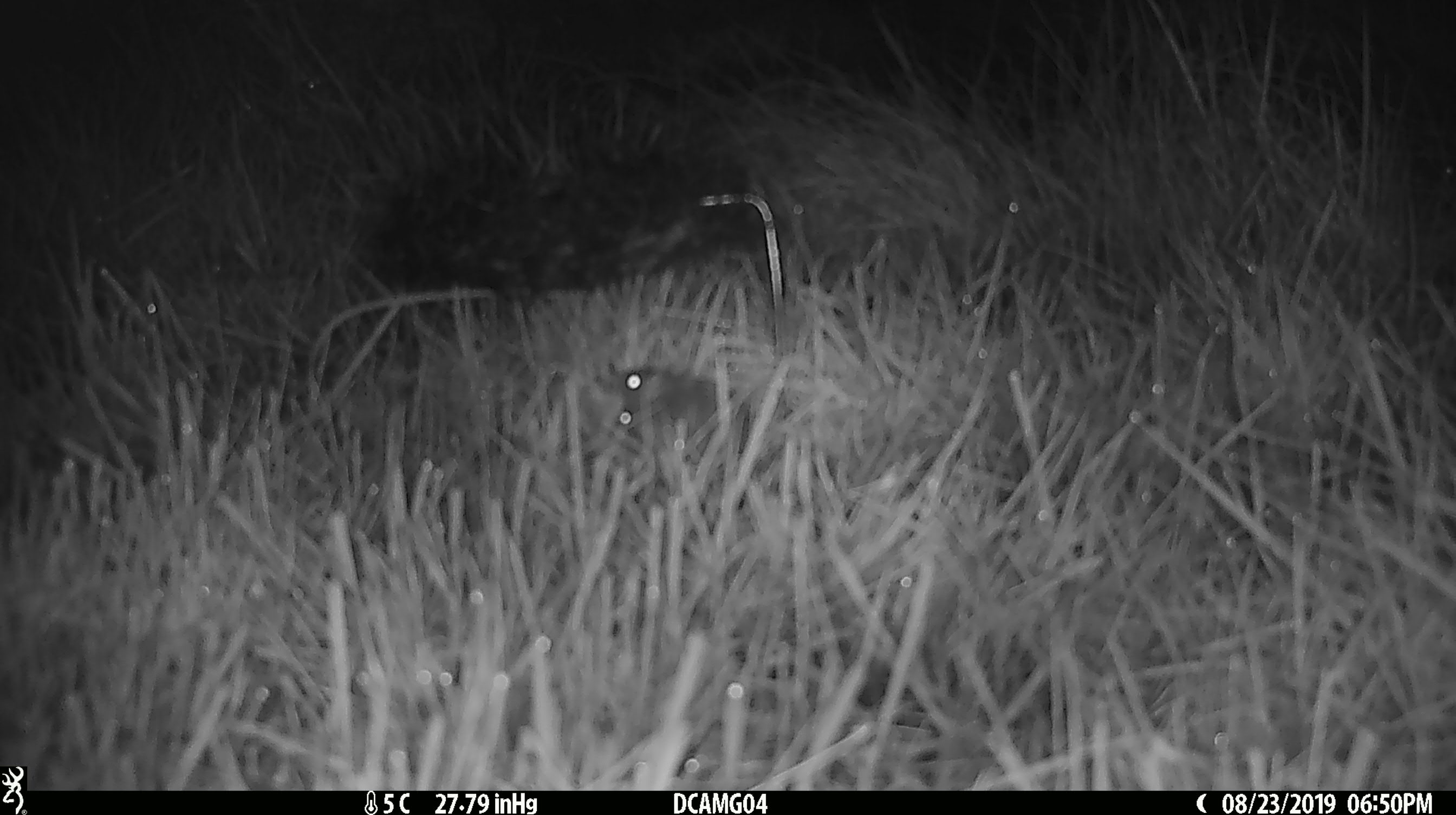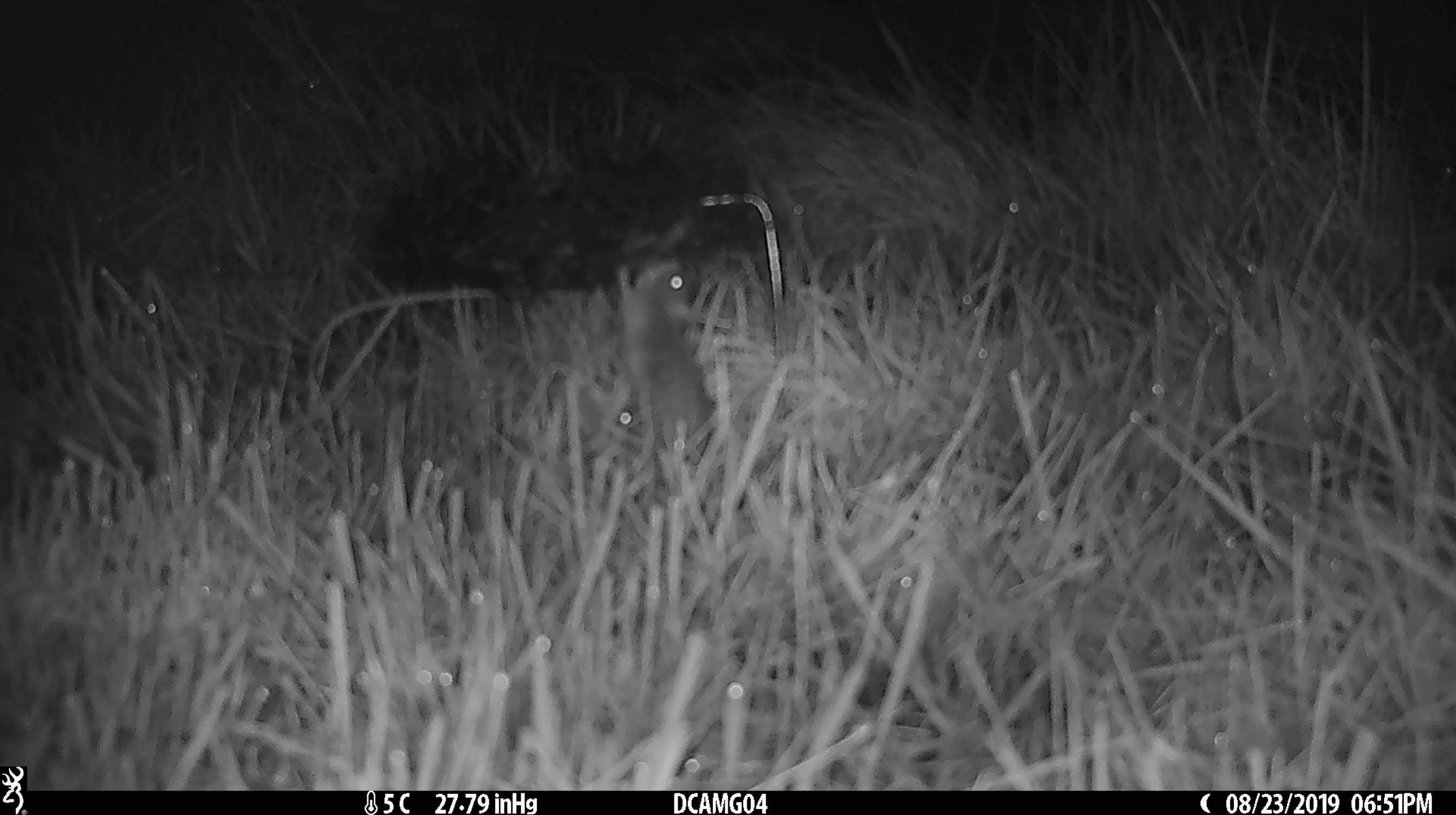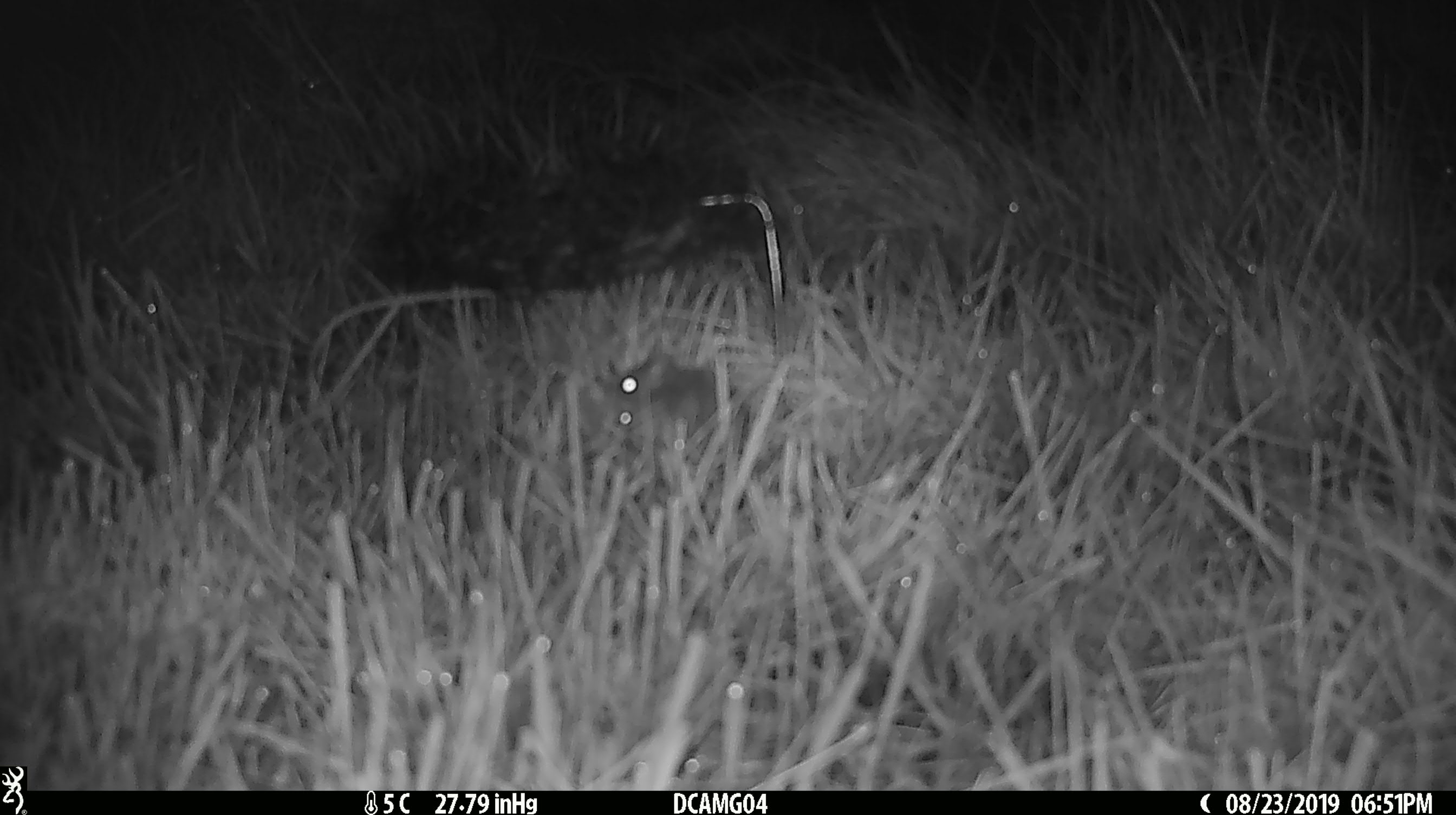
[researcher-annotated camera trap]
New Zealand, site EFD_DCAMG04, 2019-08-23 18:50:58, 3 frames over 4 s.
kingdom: Animalia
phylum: Chordata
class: Mammalia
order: Rodentia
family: Muridae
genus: Mus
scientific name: Mus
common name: mouse